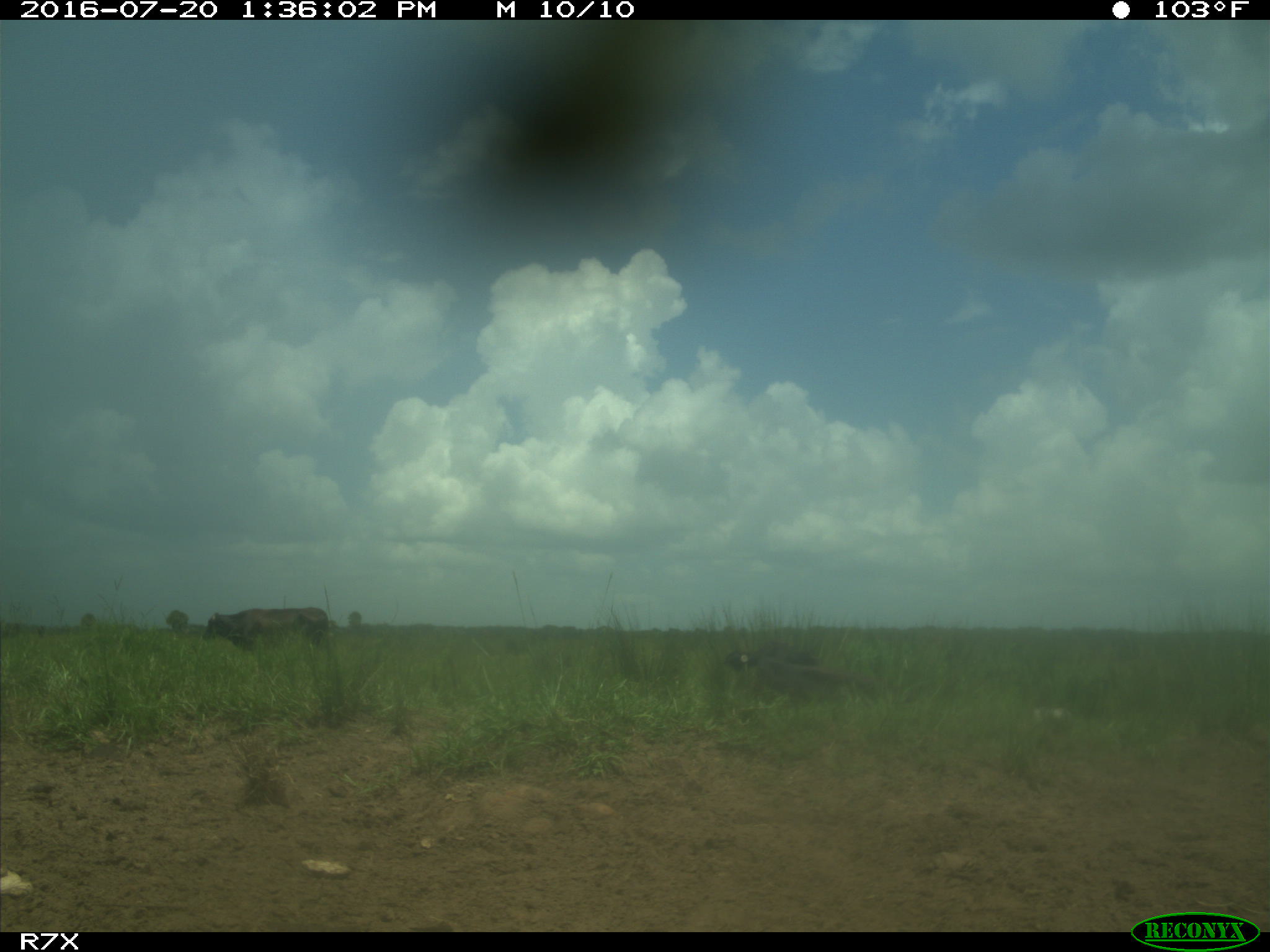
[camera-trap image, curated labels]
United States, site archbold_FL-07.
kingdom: Animalia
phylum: Chordata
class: Mammalia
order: Artiodactyla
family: Bovidae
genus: Bos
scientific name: Bos taurus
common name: domestic cow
Bos taurus (domestic cow).